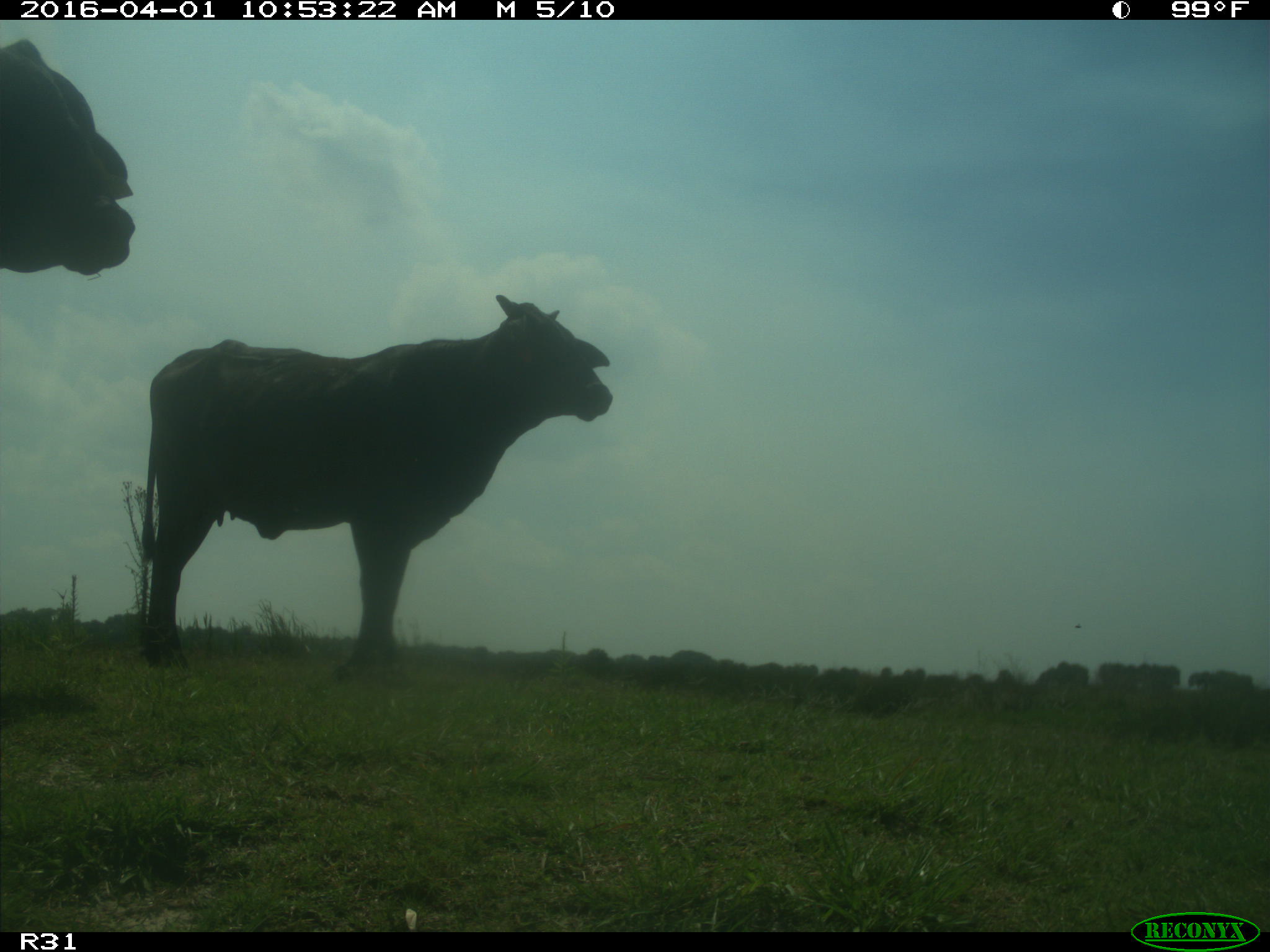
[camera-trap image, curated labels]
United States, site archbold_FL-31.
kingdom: Animalia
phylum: Chordata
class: Mammalia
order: Artiodactyla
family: Bovidae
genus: Bos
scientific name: Bos taurus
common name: domestic cow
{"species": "Bos taurus (domestic cow)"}